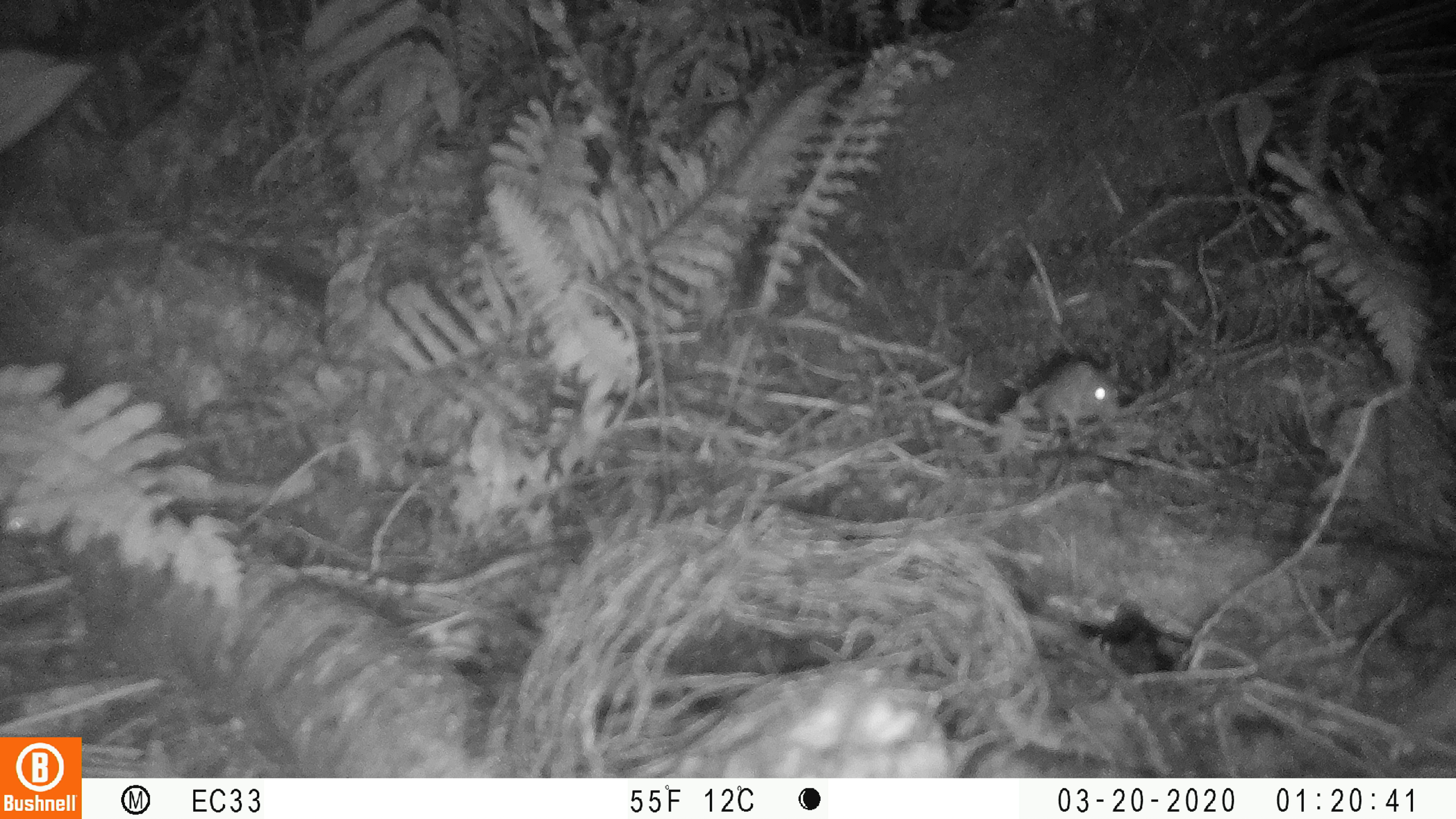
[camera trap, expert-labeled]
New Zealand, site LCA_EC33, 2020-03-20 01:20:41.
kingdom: Animalia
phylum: Chordata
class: Mammalia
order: Rodentia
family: Muridae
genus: Rattus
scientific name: Rattus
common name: rat